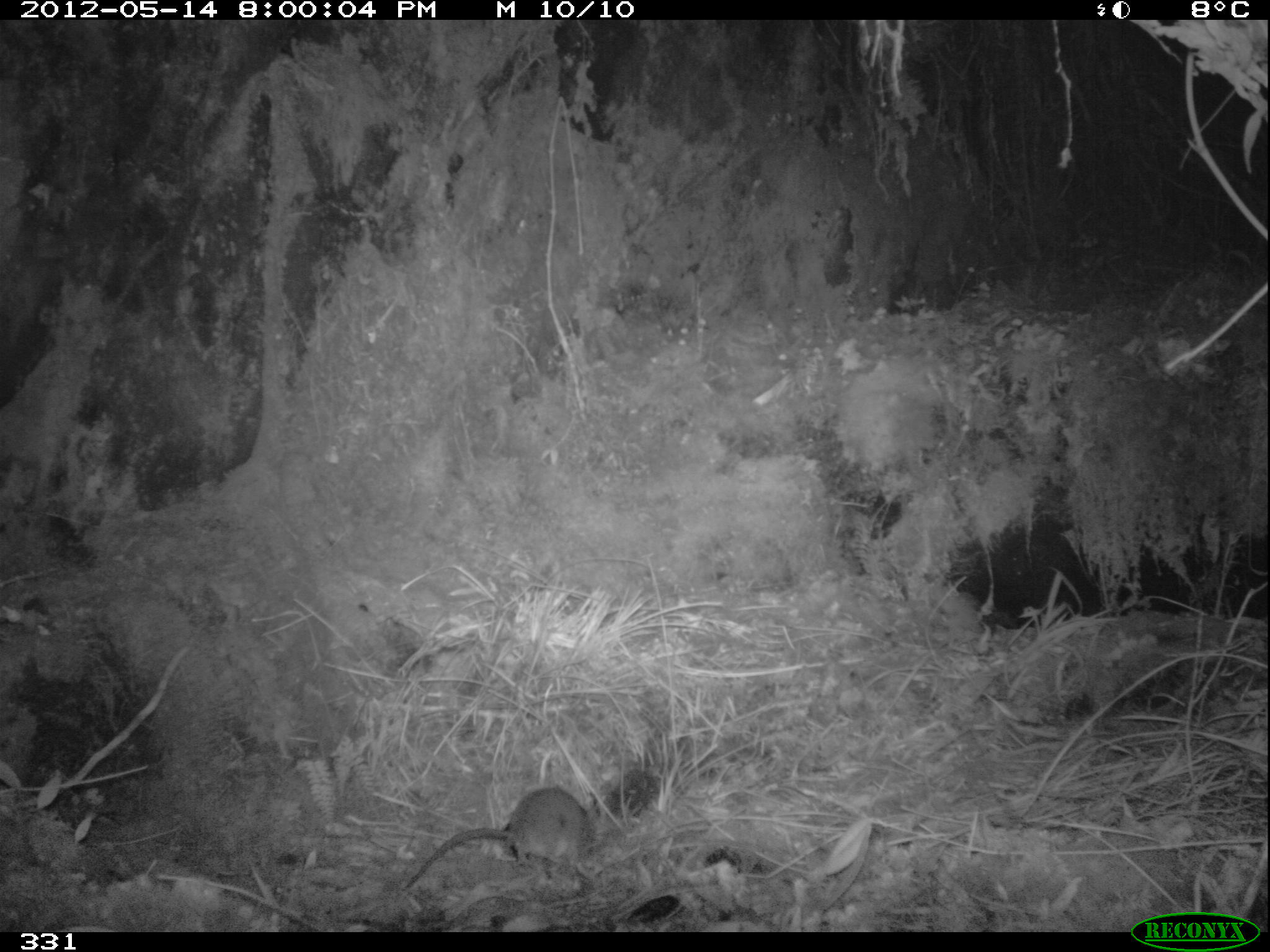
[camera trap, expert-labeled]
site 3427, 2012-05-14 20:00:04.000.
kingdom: Animalia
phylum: Chordata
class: Mammalia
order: Rodentia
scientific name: Rodentia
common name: rodents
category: unknown rodent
Unknown rodent (rodents) (Rodentia).